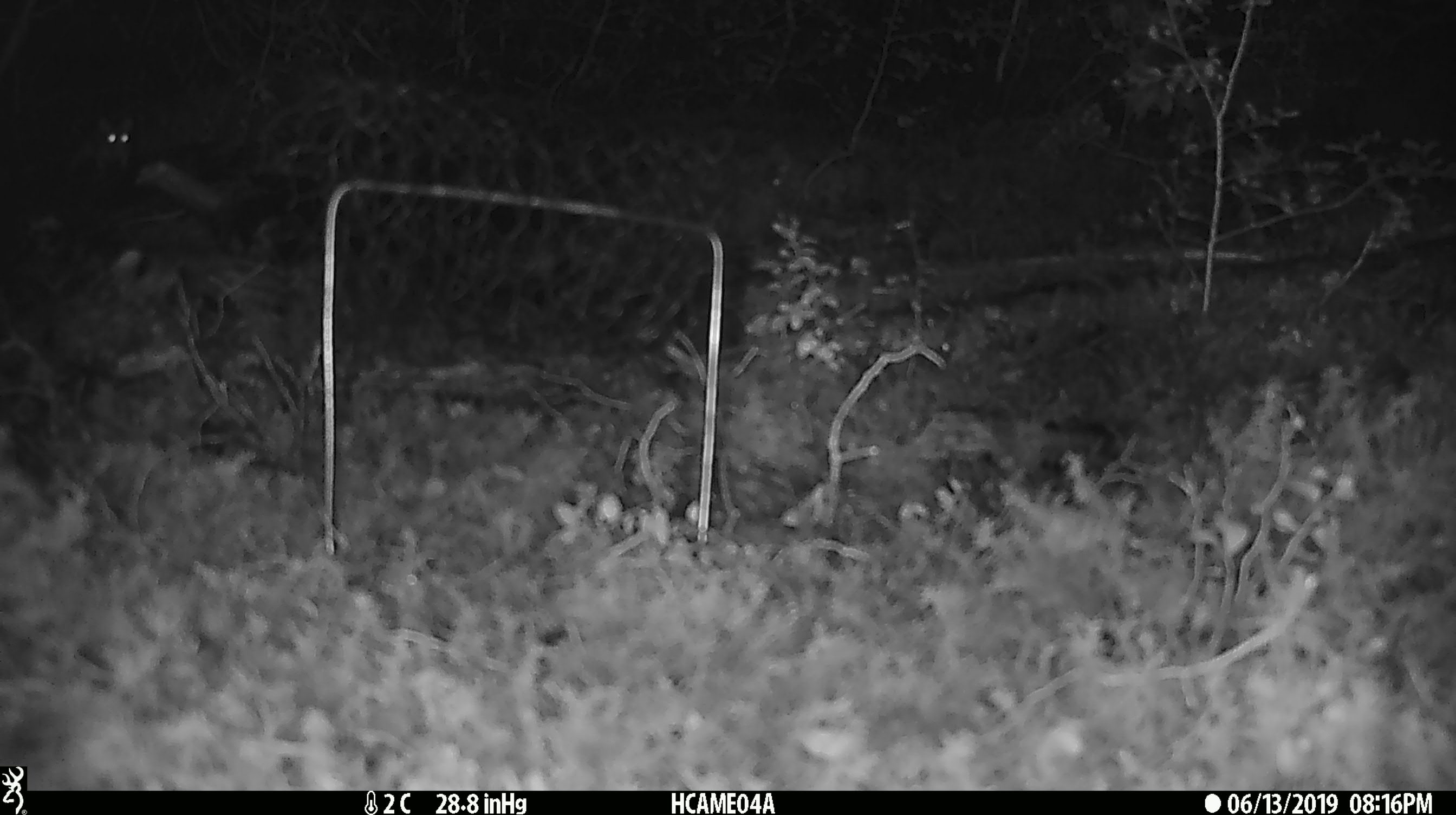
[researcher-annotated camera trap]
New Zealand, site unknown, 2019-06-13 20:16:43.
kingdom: Animalia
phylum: Chordata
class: Mammalia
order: Rodentia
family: Muridae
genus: Mus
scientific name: Mus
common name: mouse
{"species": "mouse (Mus)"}